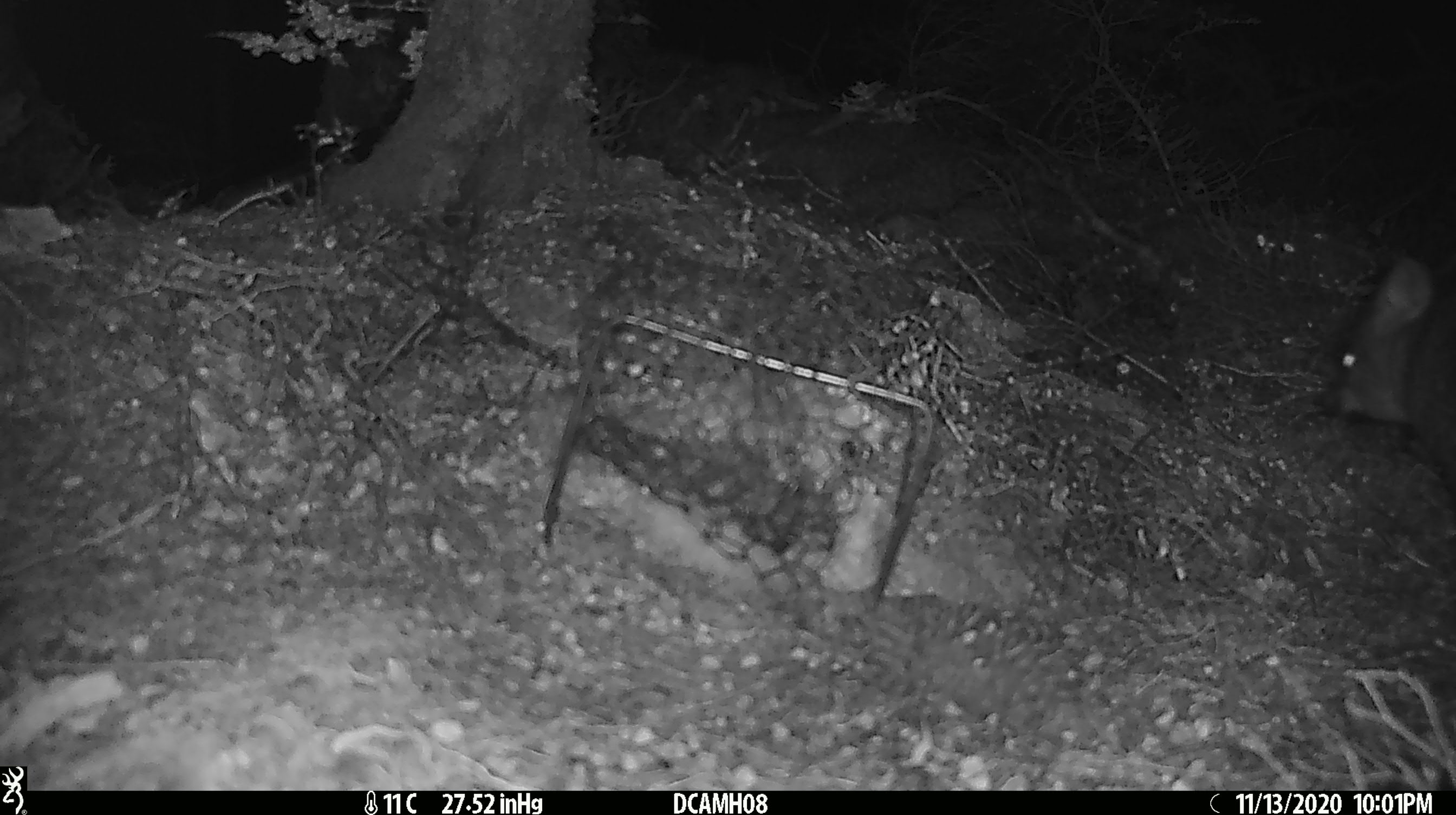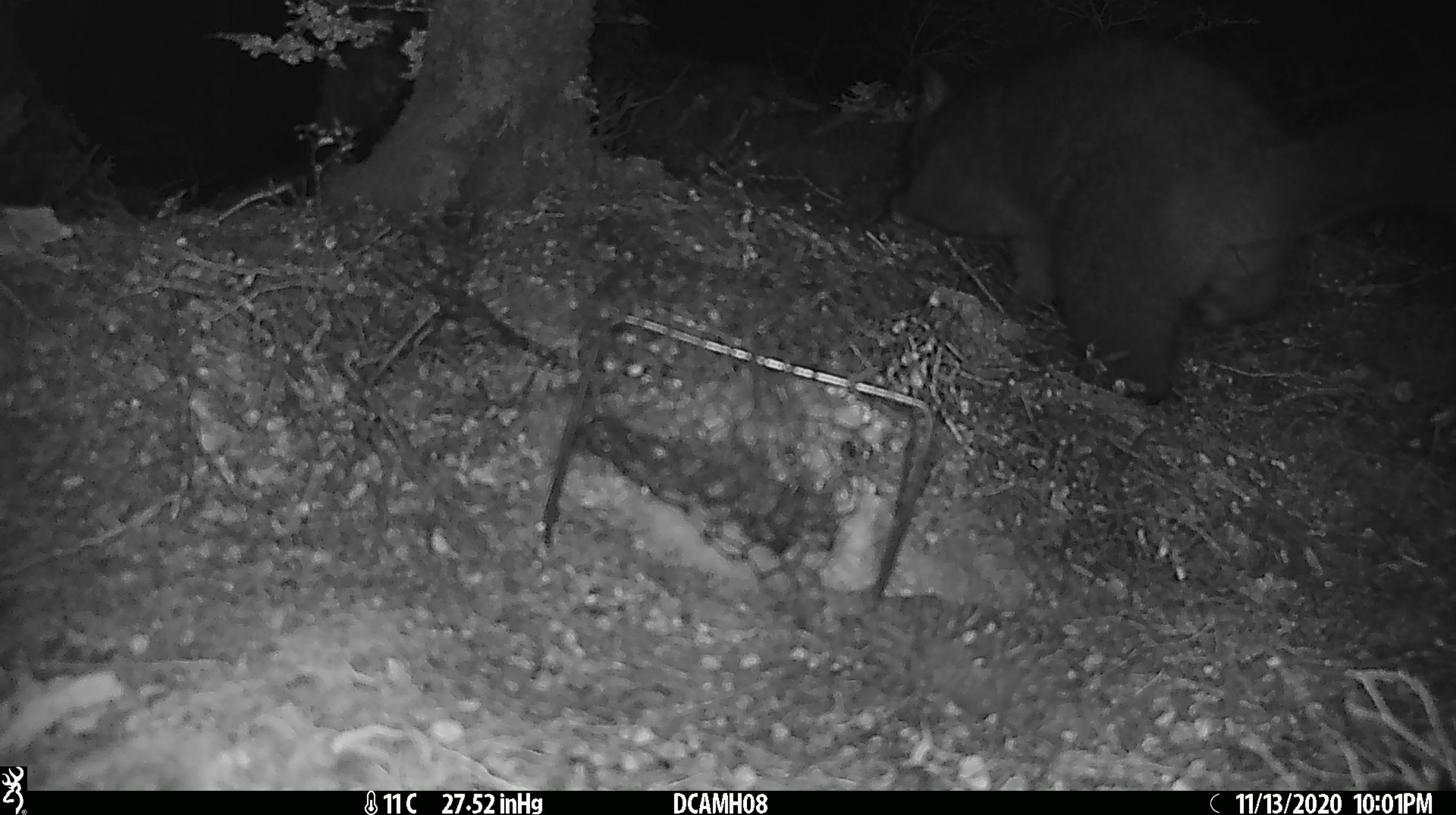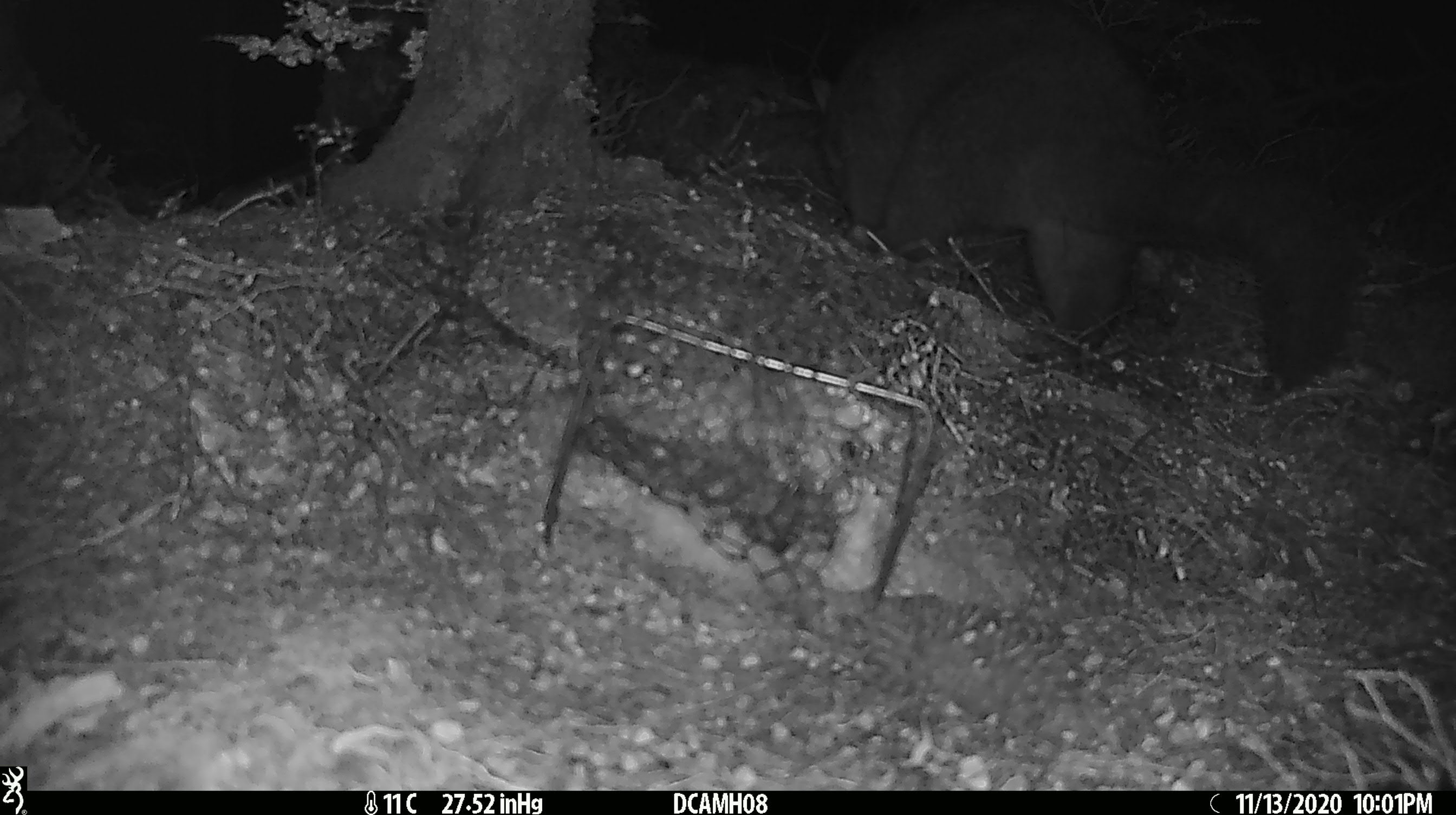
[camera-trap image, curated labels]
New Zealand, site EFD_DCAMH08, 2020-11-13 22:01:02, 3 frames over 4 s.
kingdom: Animalia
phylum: Chordata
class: Mammalia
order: Diprotodontia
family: Phalangeridae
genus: Trichosurus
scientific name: Trichosurus vulpecula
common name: common brushtail possum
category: possum